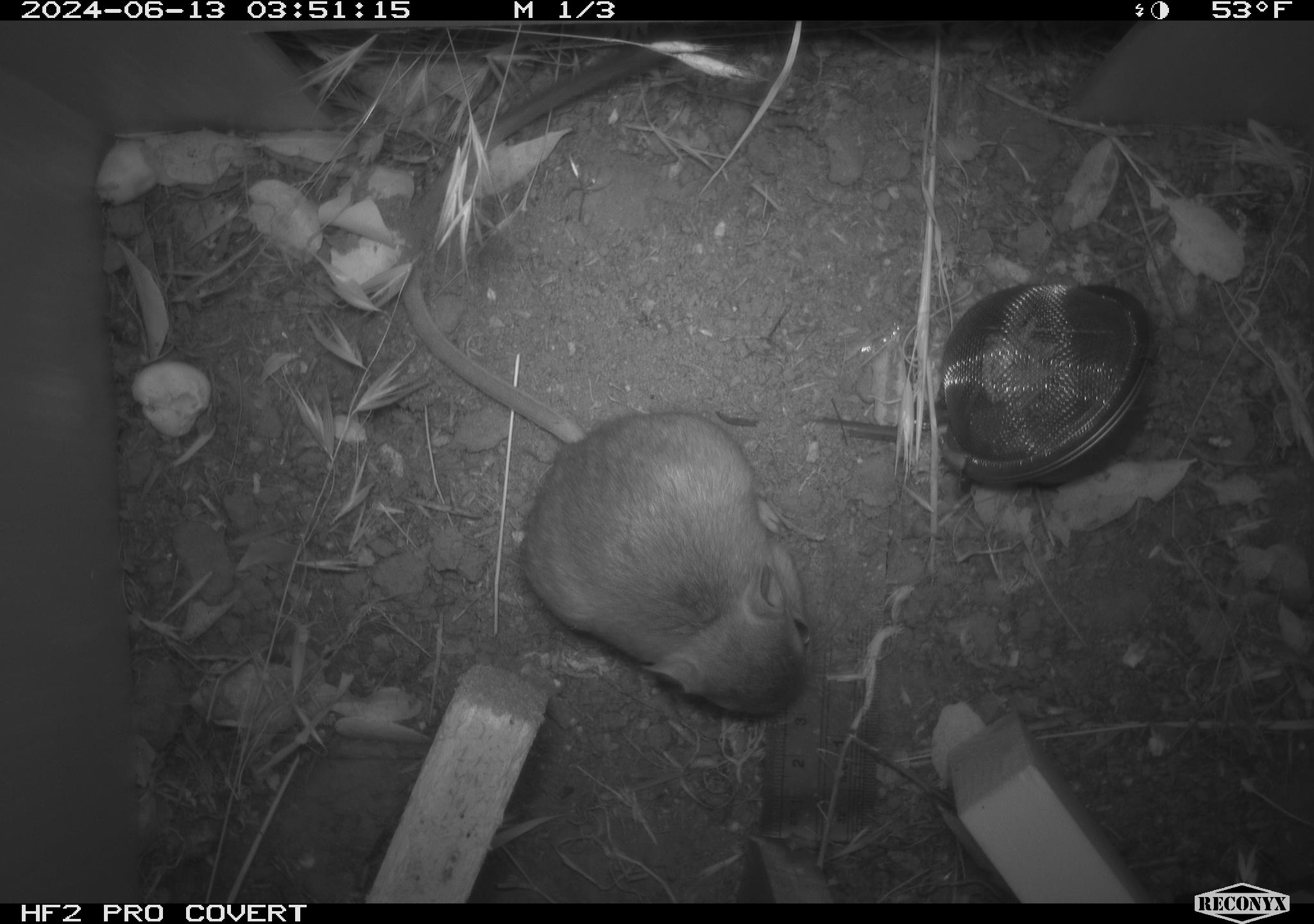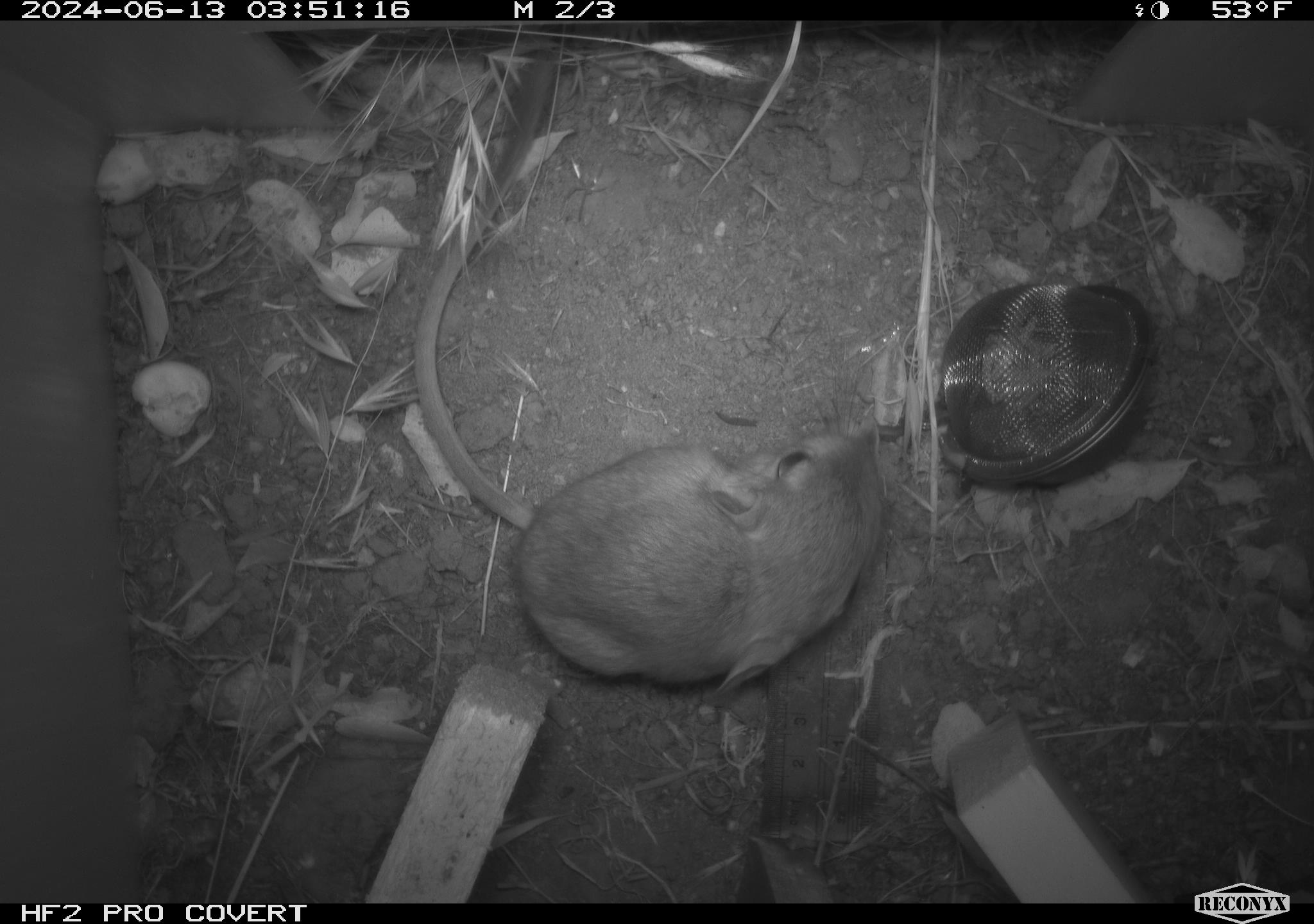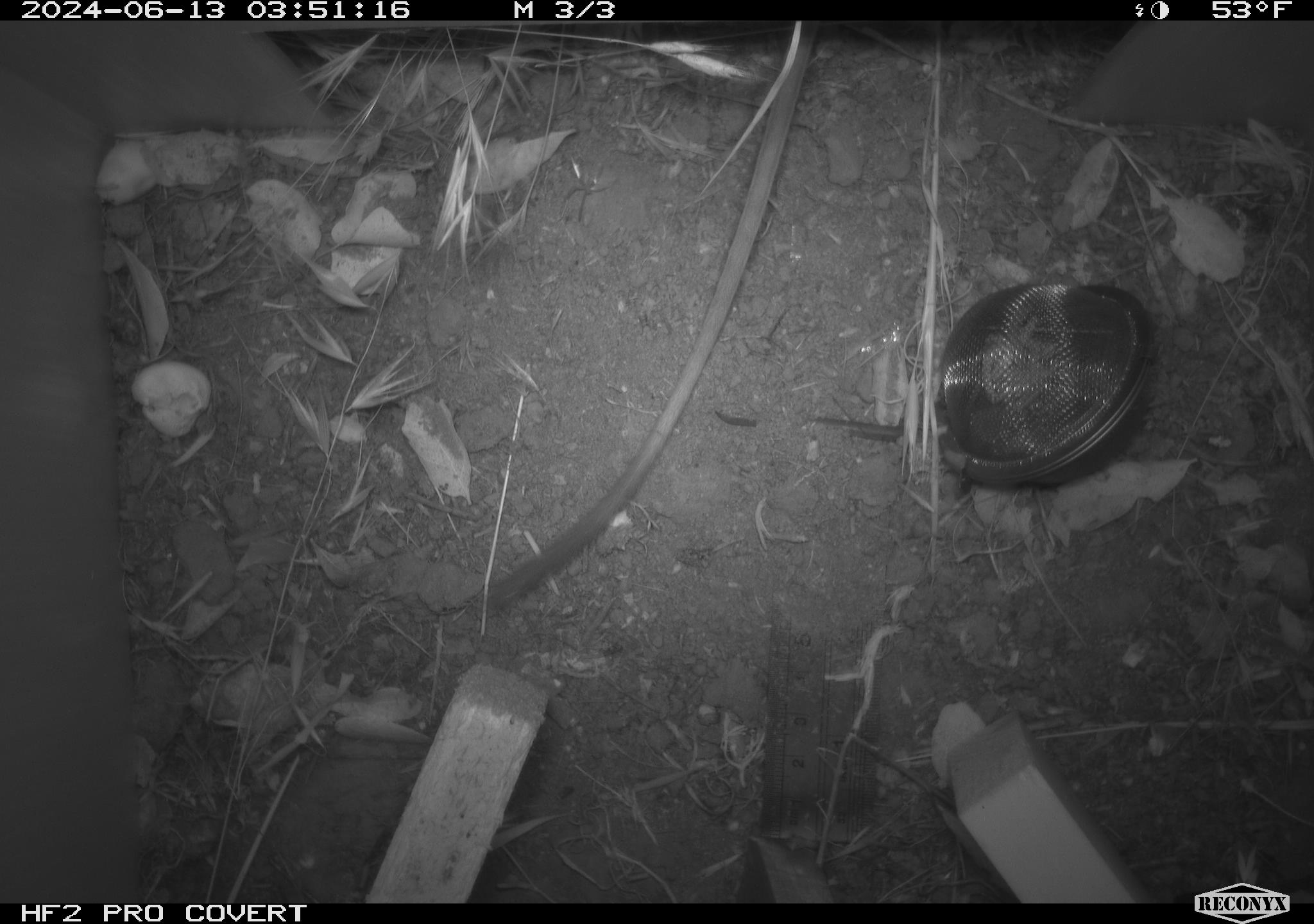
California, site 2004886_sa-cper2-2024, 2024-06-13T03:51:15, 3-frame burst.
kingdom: Animalia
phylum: Chordata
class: Mammalia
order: Rodentia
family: Heteromyidae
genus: Dipodomys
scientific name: Dipodomys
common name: kangaroo rats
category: dipodomys species